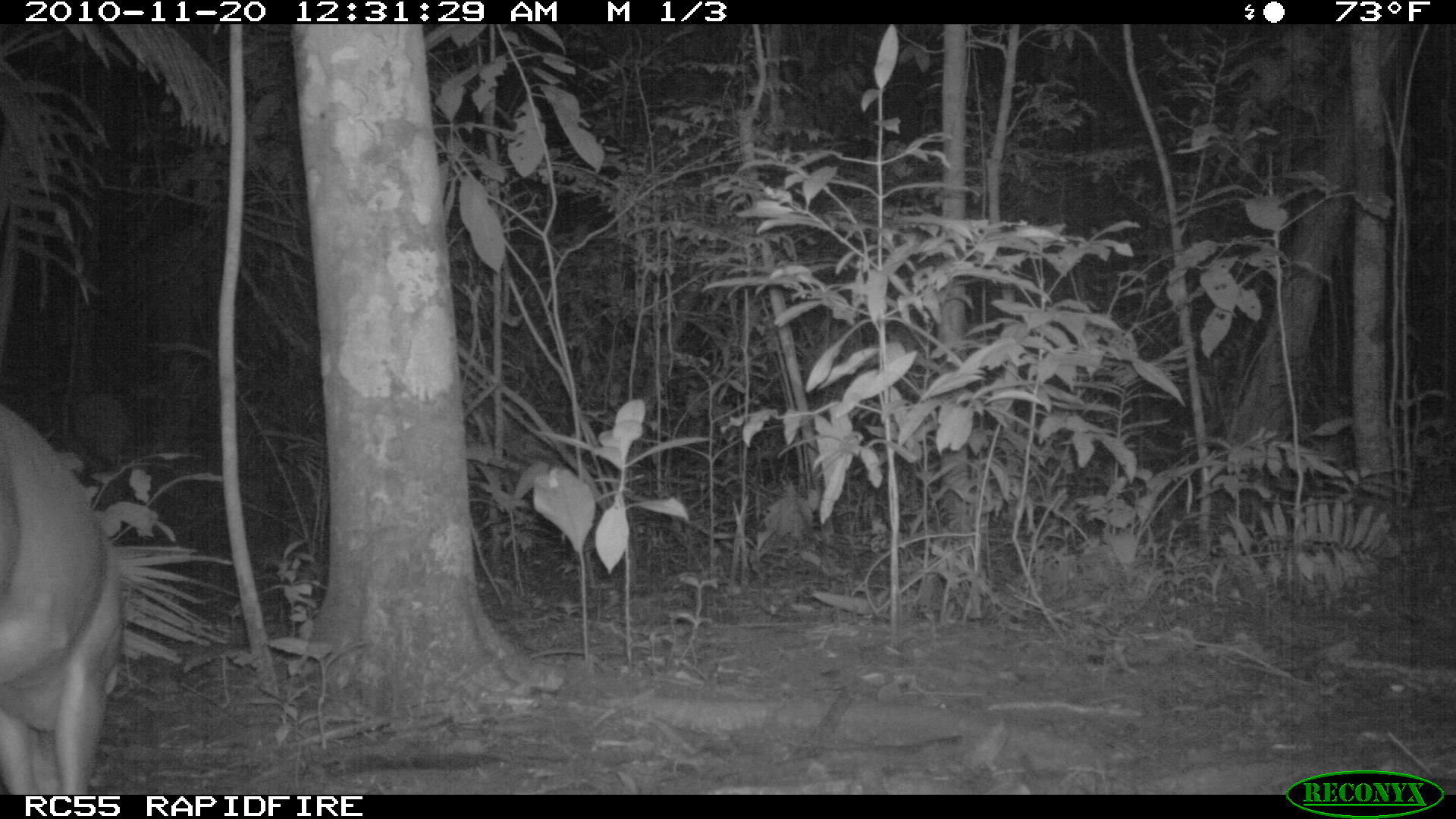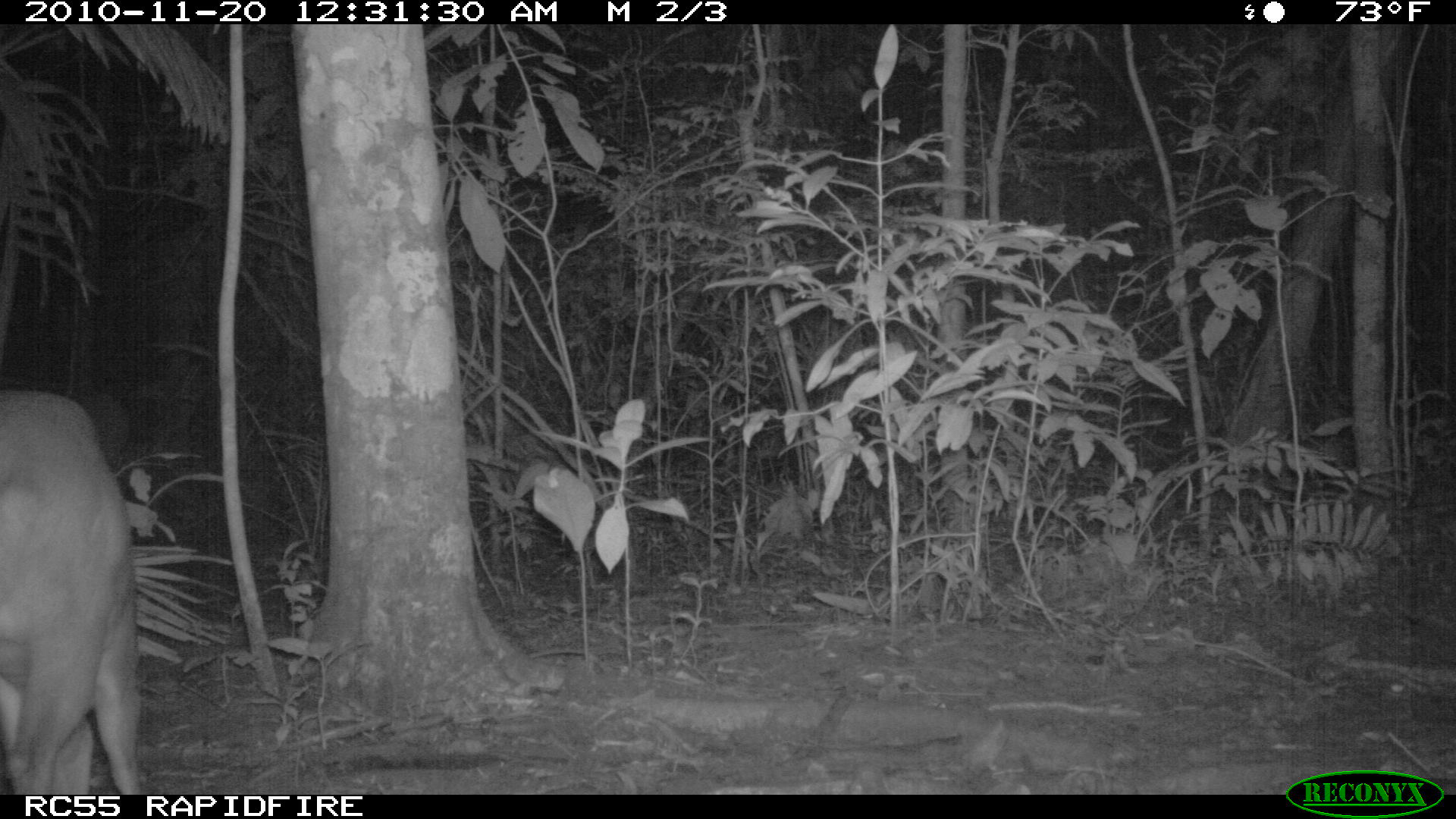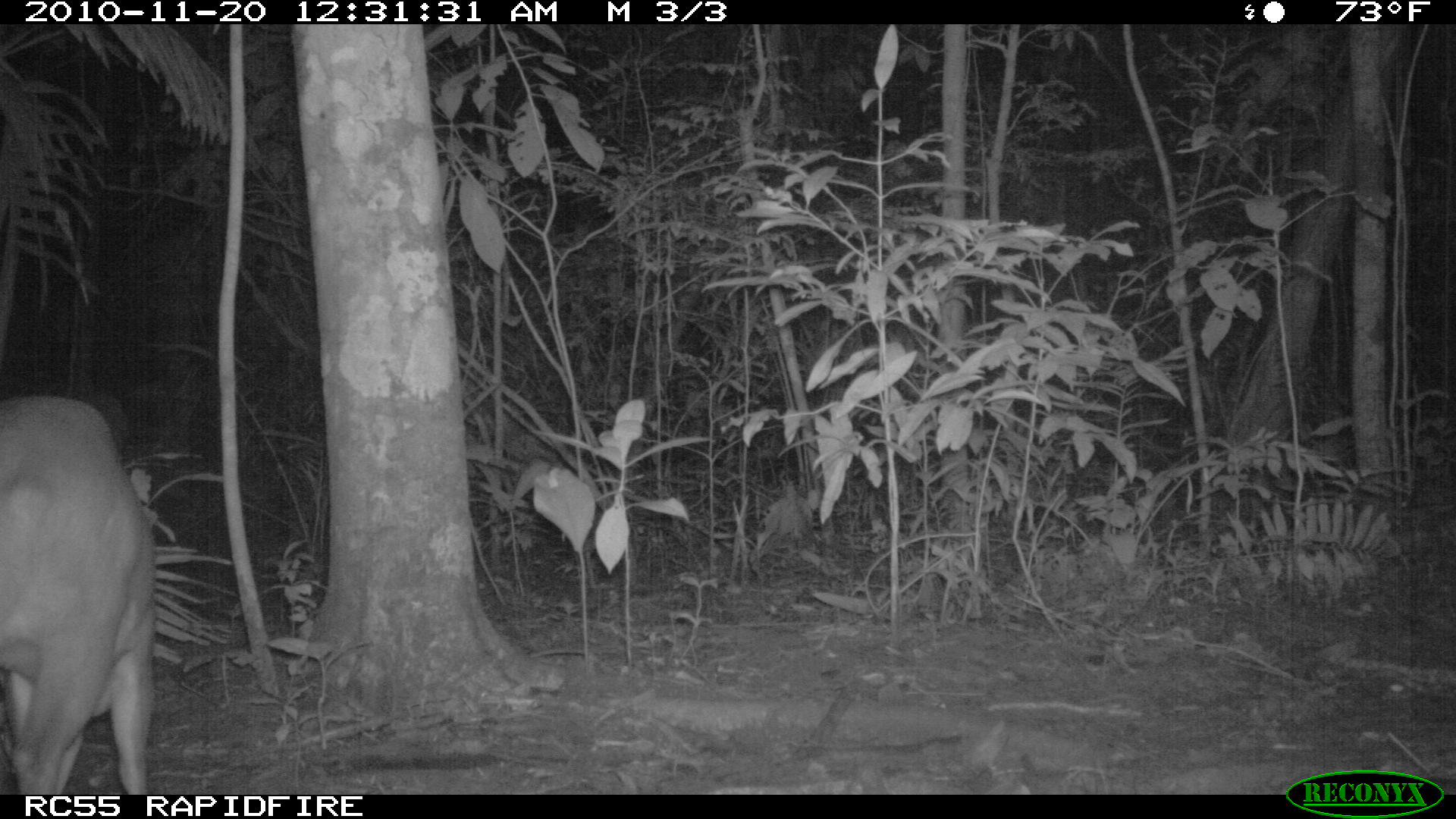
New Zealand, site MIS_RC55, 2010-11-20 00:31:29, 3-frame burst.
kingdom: Animalia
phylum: Chordata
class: Mammalia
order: Artiodactyla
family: Cervidae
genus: Odocoileus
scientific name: Odocoileus virginianus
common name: white-tailed deer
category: white tailed deer